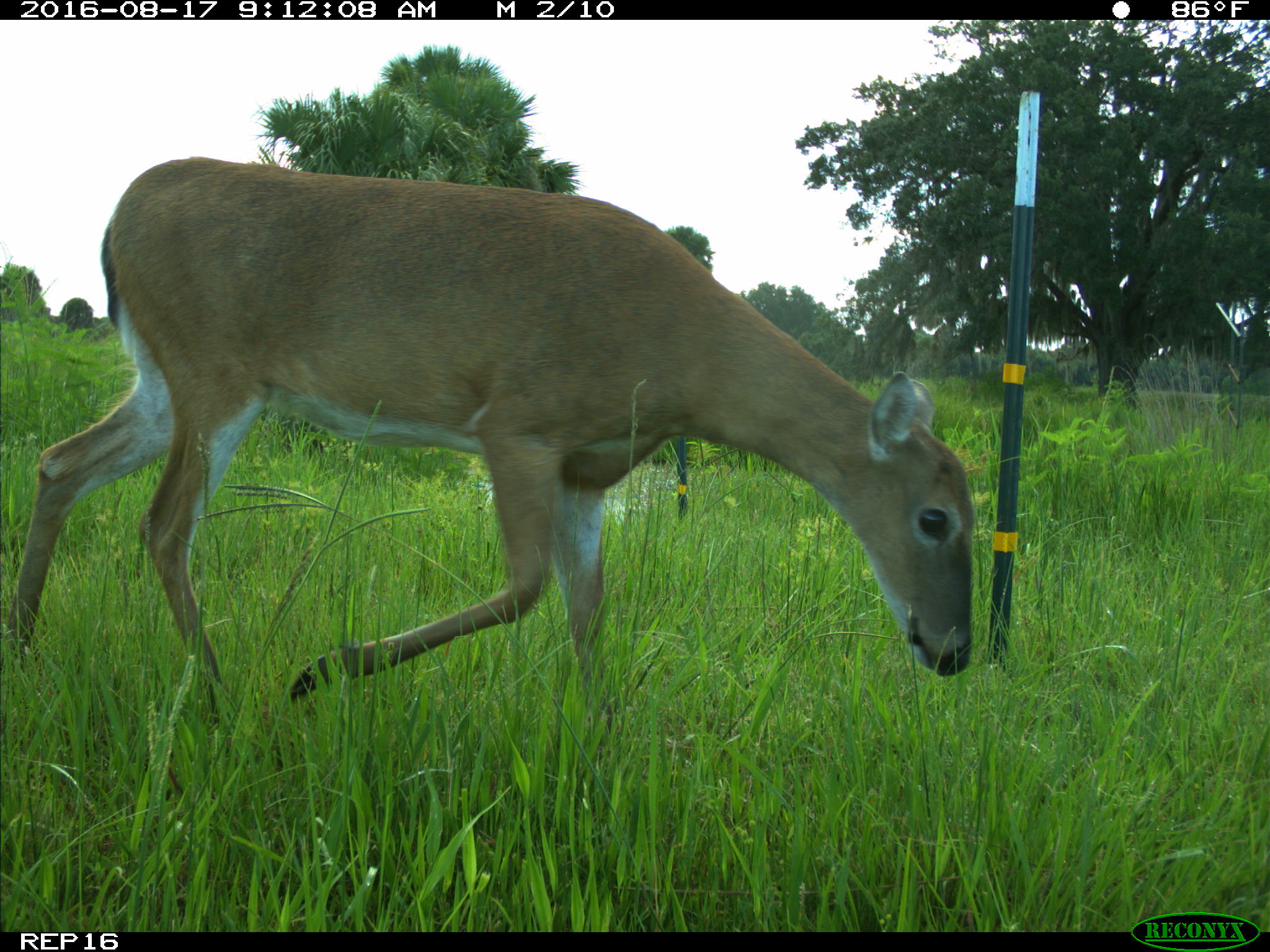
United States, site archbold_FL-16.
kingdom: Animalia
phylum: Chordata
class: Mammalia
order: Artiodactyla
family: Cervidae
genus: Odocoileus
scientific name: Odocoileus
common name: deer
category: unidentified deer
Unidentified deer (deer) (Odocoileus).